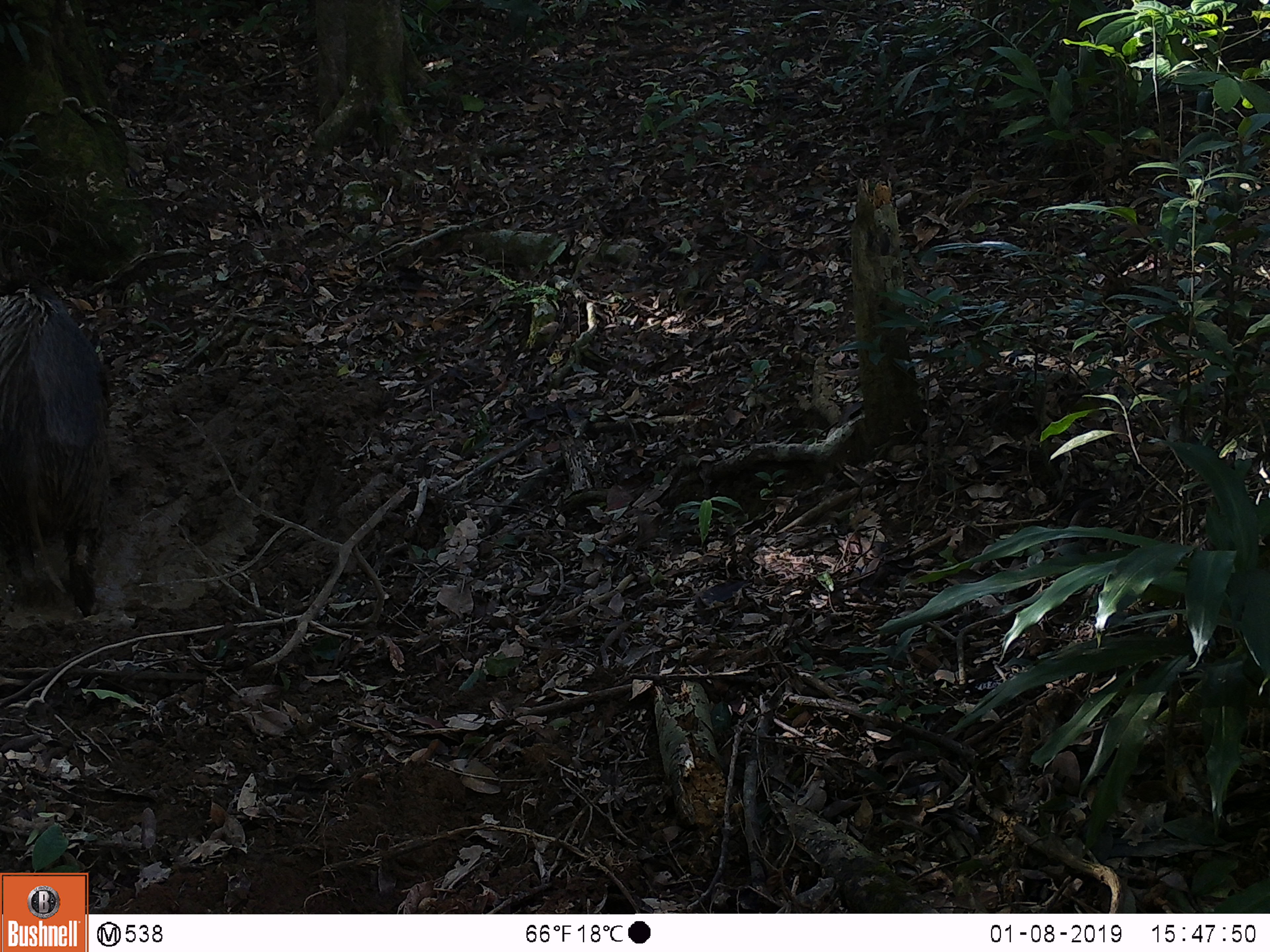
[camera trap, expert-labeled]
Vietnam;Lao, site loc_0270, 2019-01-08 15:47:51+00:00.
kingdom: Animalia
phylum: Chordata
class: Mammalia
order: Artiodactyla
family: Suidae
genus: Sus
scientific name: Sus scrofa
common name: eurasian wild pig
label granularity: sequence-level